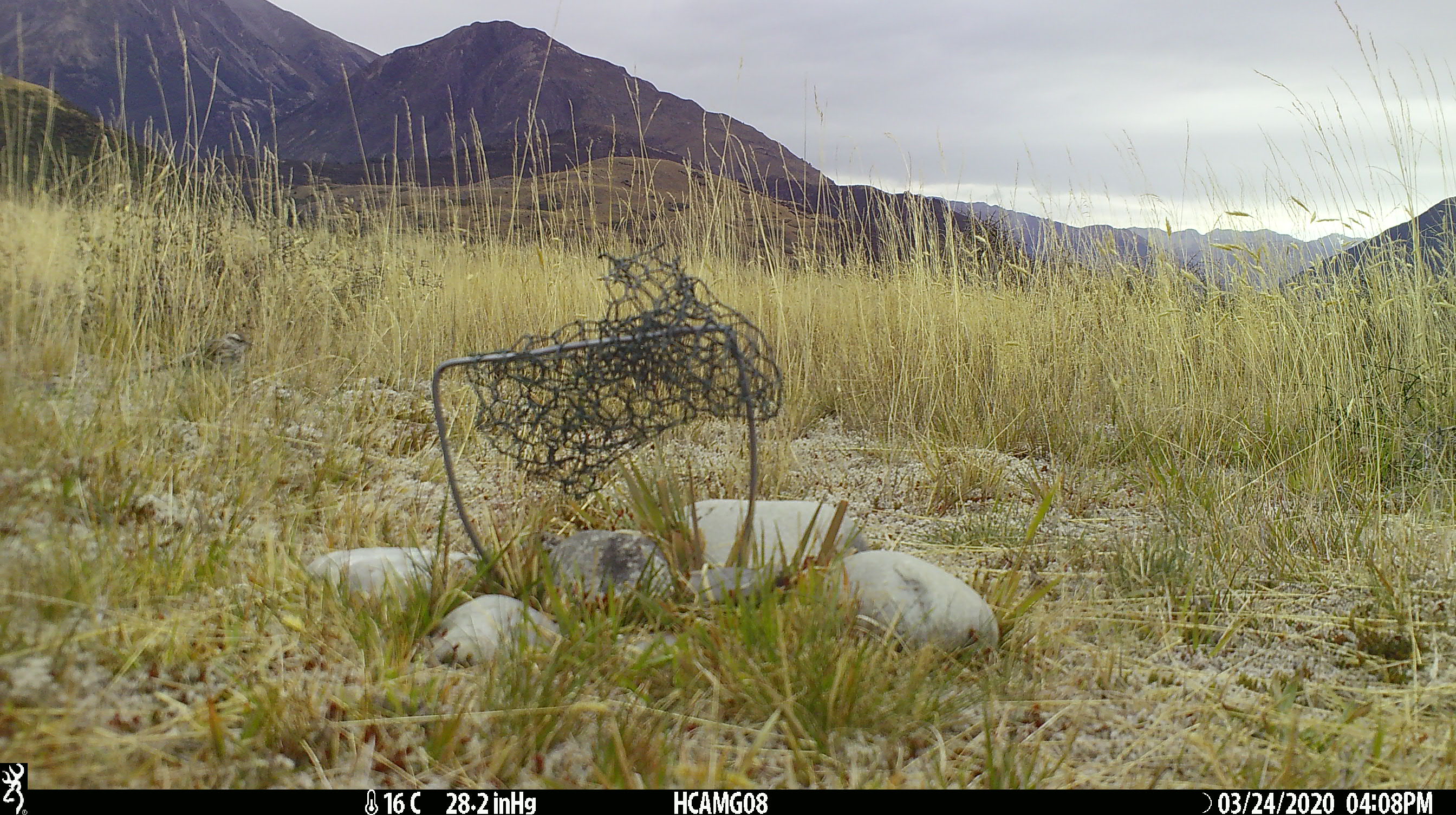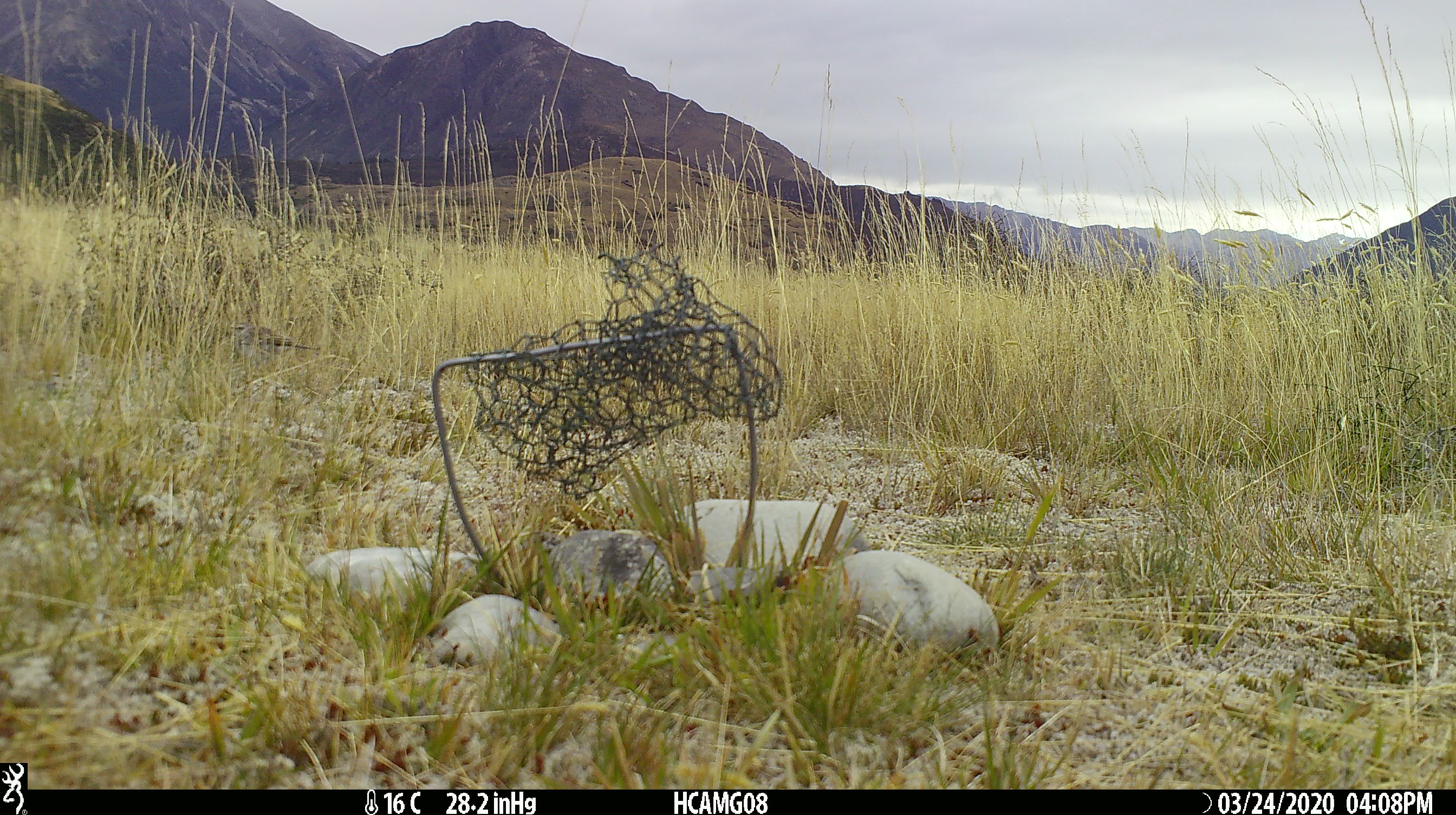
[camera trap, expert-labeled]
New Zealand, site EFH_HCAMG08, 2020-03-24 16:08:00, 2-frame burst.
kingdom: Animalia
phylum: Chordata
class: Aves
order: Passeriformes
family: Motacillidae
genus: Anthus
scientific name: Anthus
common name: pipit